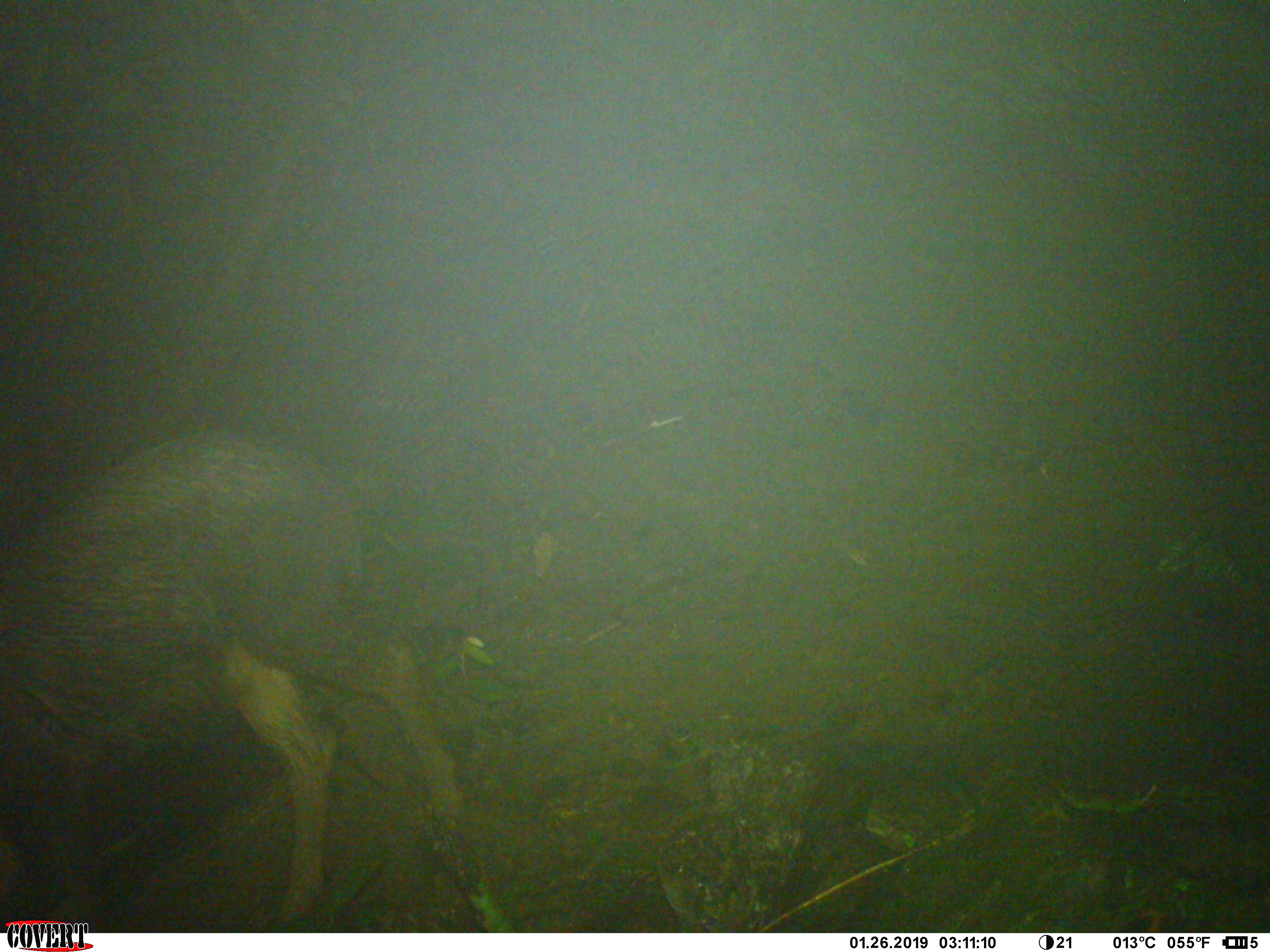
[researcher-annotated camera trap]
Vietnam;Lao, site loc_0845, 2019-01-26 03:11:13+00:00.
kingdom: Animalia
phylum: Chordata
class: Mammalia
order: Artiodactyla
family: Bovidae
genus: Capricornis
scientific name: Capricornis sumatraensis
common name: chinese serow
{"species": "chinese serow (Capricornis sumatraensis)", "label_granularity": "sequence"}